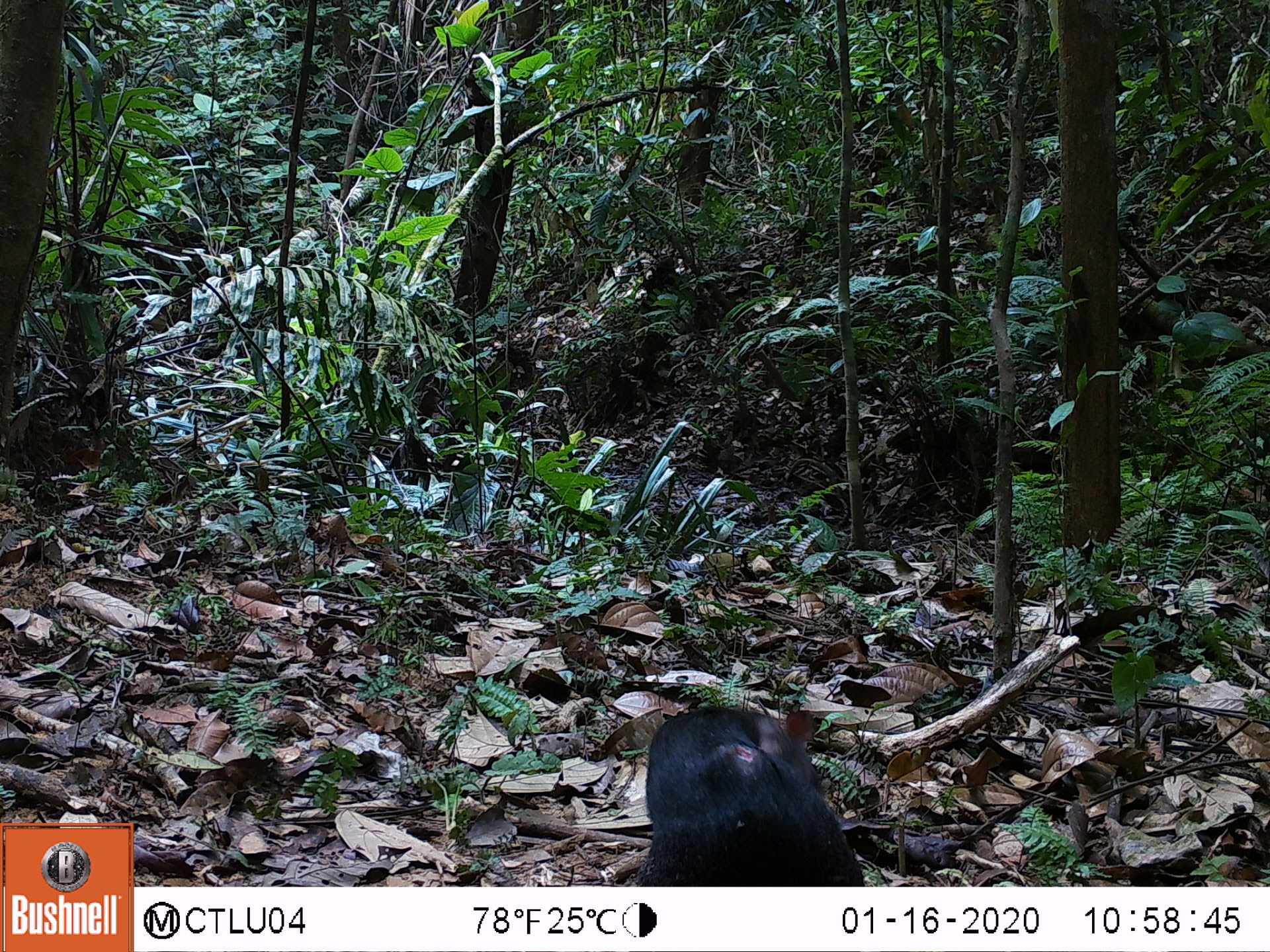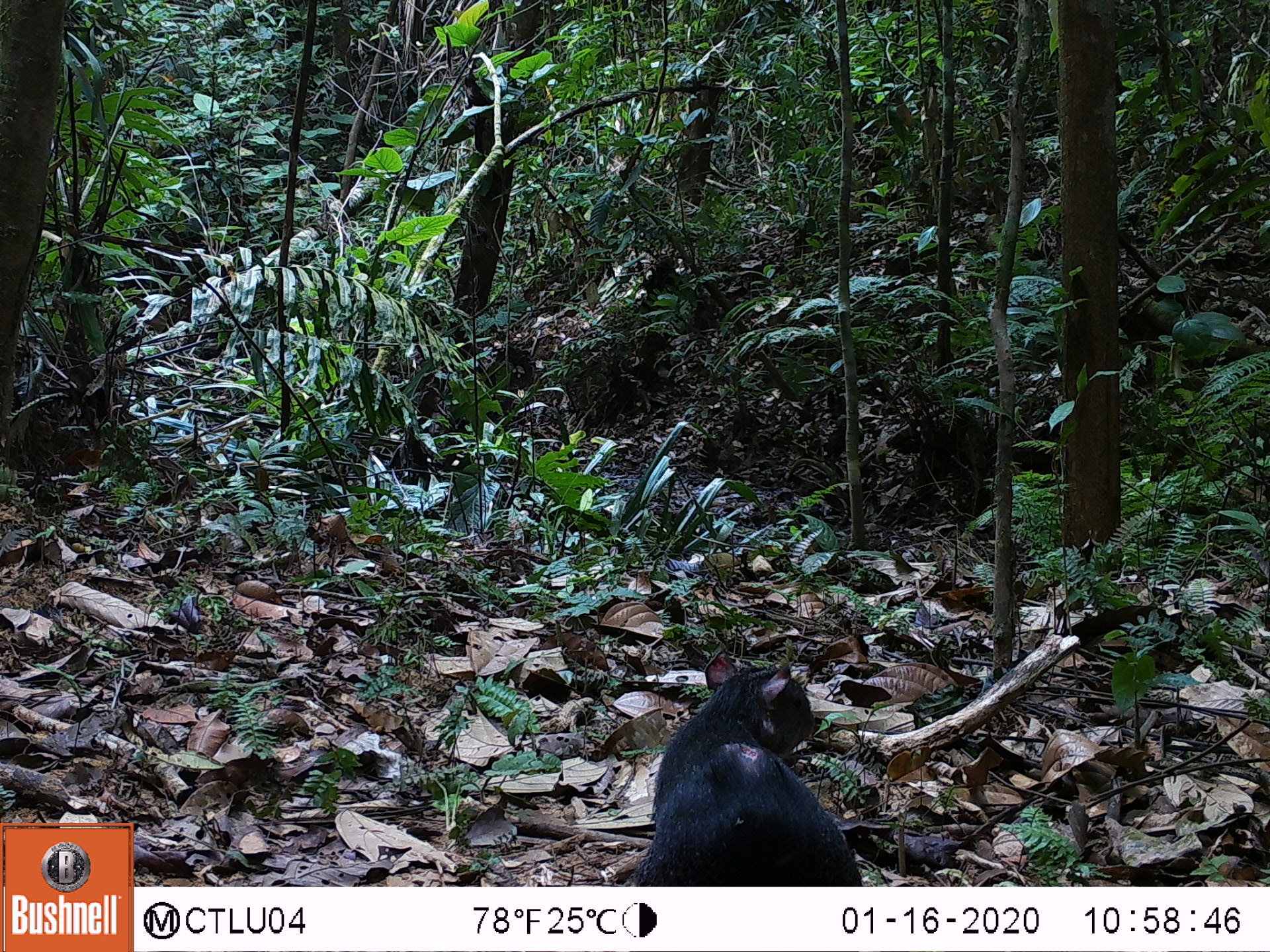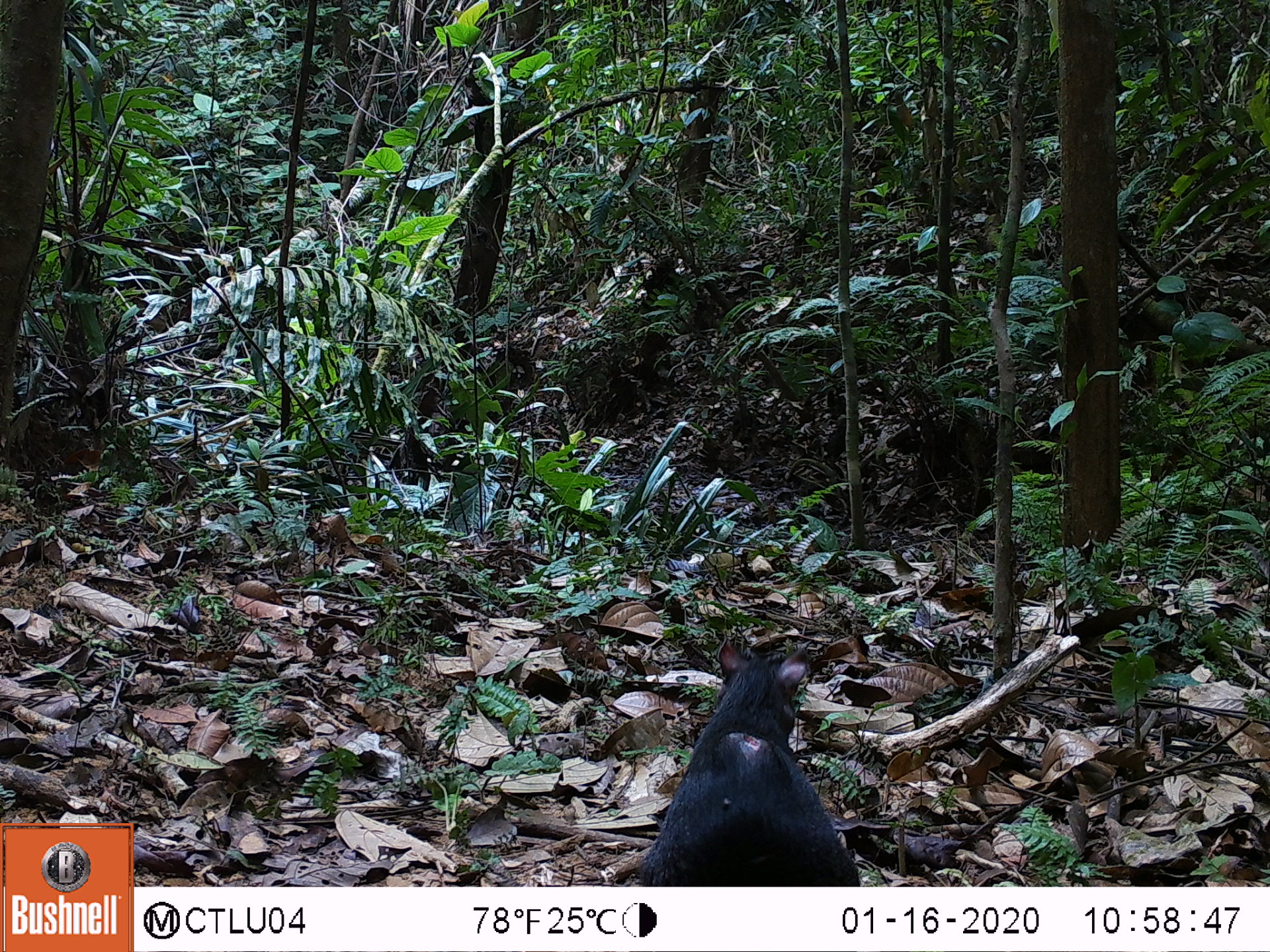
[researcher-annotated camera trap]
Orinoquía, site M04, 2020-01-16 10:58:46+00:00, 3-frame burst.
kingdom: Animalia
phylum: Chordata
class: Mammalia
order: Rodentia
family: Dasyproctidae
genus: Dasyprocta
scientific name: Dasyprocta fuliginosa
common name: black agouti